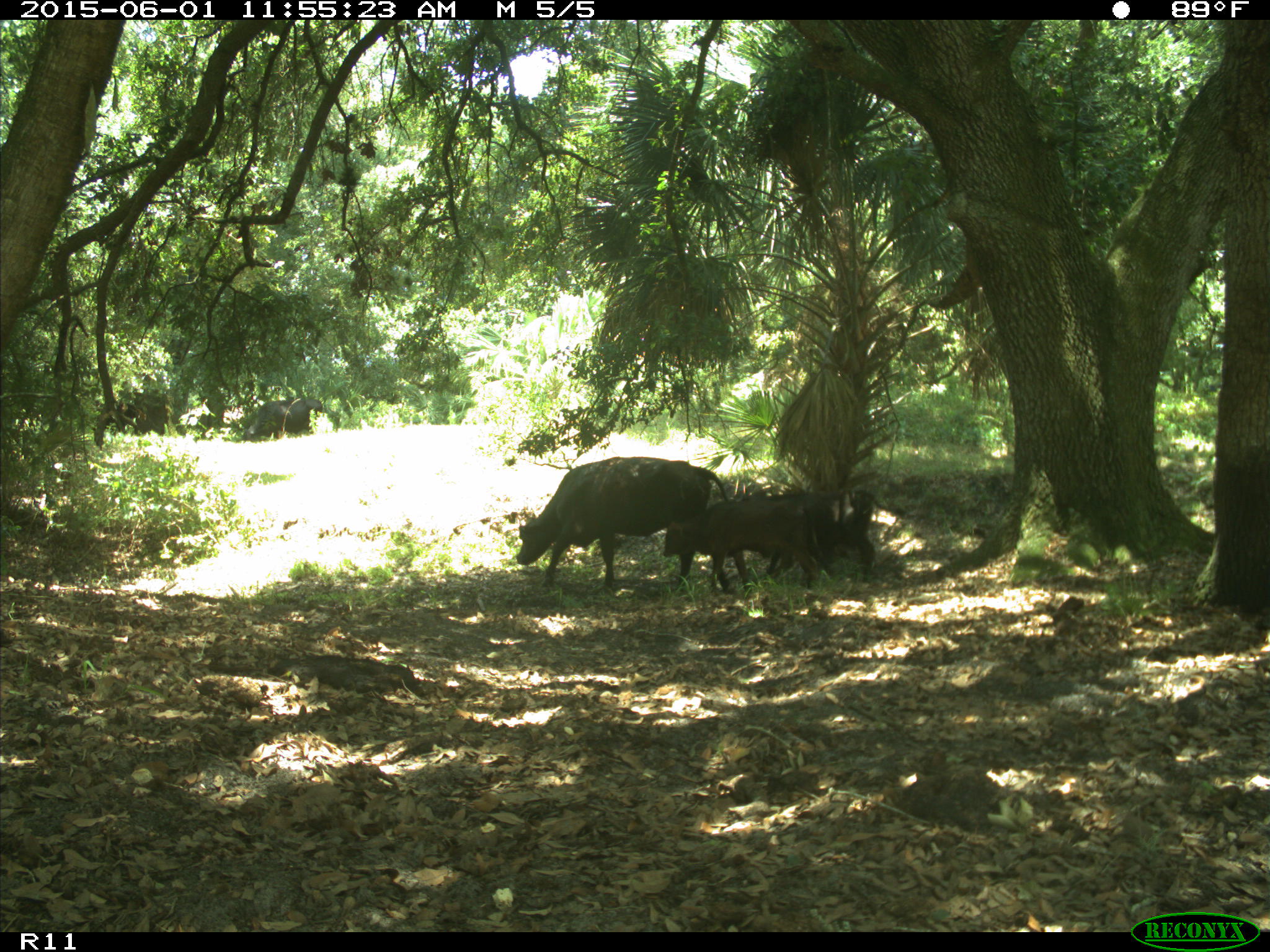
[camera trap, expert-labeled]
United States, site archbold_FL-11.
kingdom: Animalia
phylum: Chordata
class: Mammalia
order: Artiodactyla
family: Bovidae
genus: Bos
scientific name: Bos taurus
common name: domestic cow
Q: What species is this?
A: Bos taurus (domestic cow).